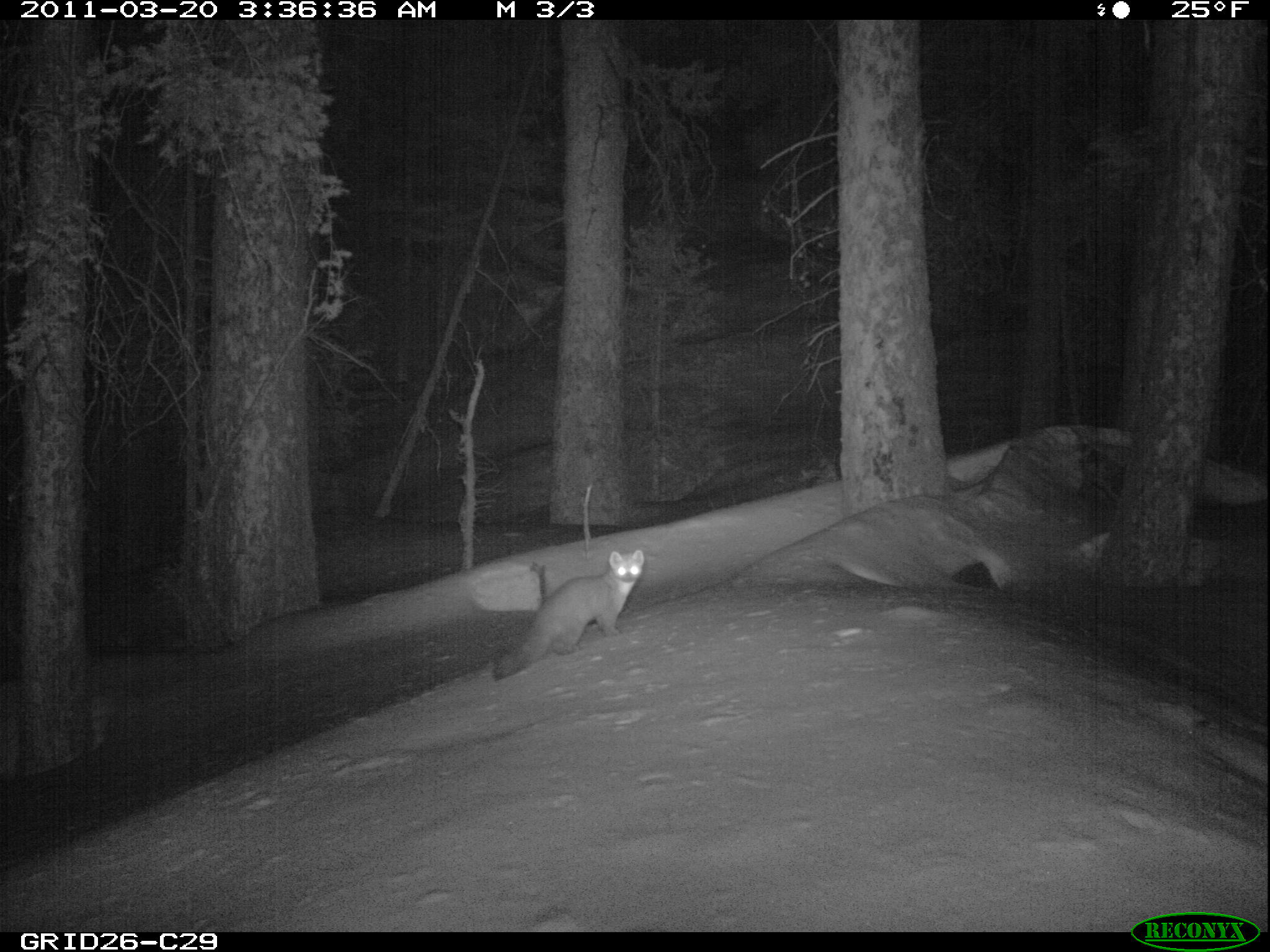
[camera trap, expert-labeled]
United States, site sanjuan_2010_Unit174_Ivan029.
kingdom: Animalia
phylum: Chordata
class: Mammalia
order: Carnivora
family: Mustelidae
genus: Martes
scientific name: Martes americana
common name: american marten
Martes americana (american marten).